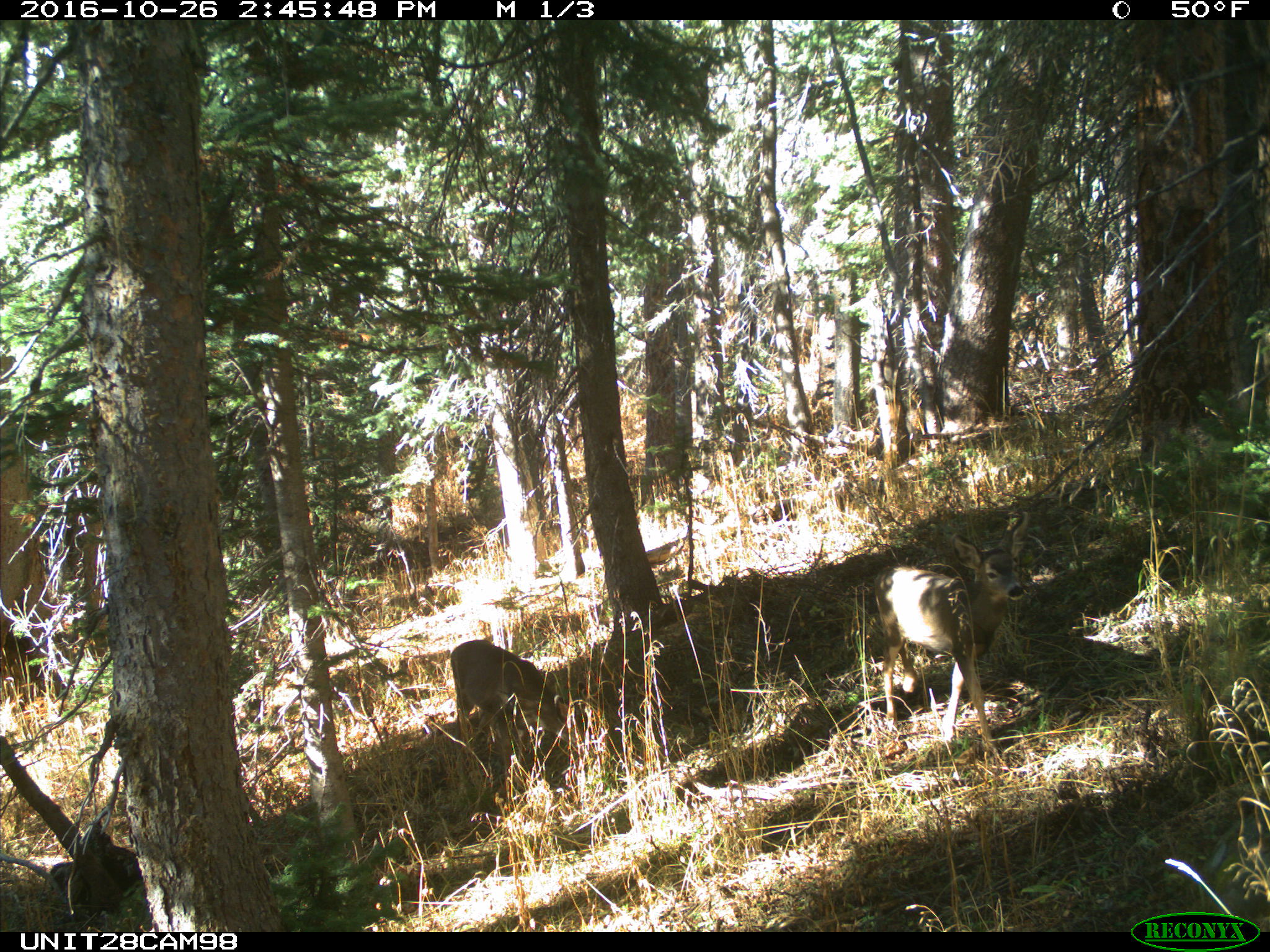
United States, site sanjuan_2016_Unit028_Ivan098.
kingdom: Animalia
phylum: Chordata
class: Mammalia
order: Artiodactyla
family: Cervidae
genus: Odocoileus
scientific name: Odocoileus hemionus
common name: mule deer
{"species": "Odocoileus hemionus (mule deer)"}